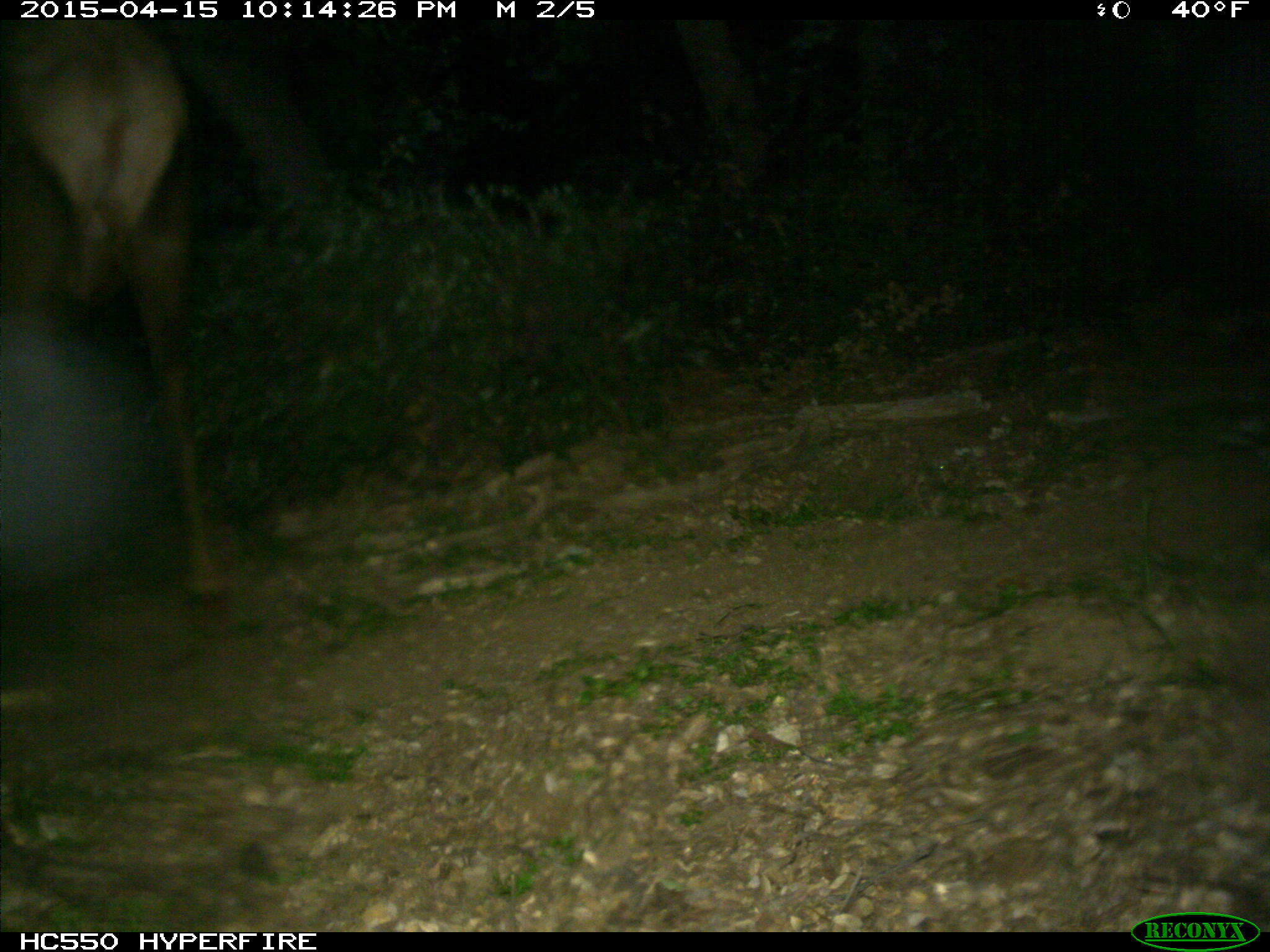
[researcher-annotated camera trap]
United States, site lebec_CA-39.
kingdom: Animalia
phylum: Chordata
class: Mammalia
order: Artiodactyla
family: Cervidae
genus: Cervus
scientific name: Cervus canadensis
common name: elk